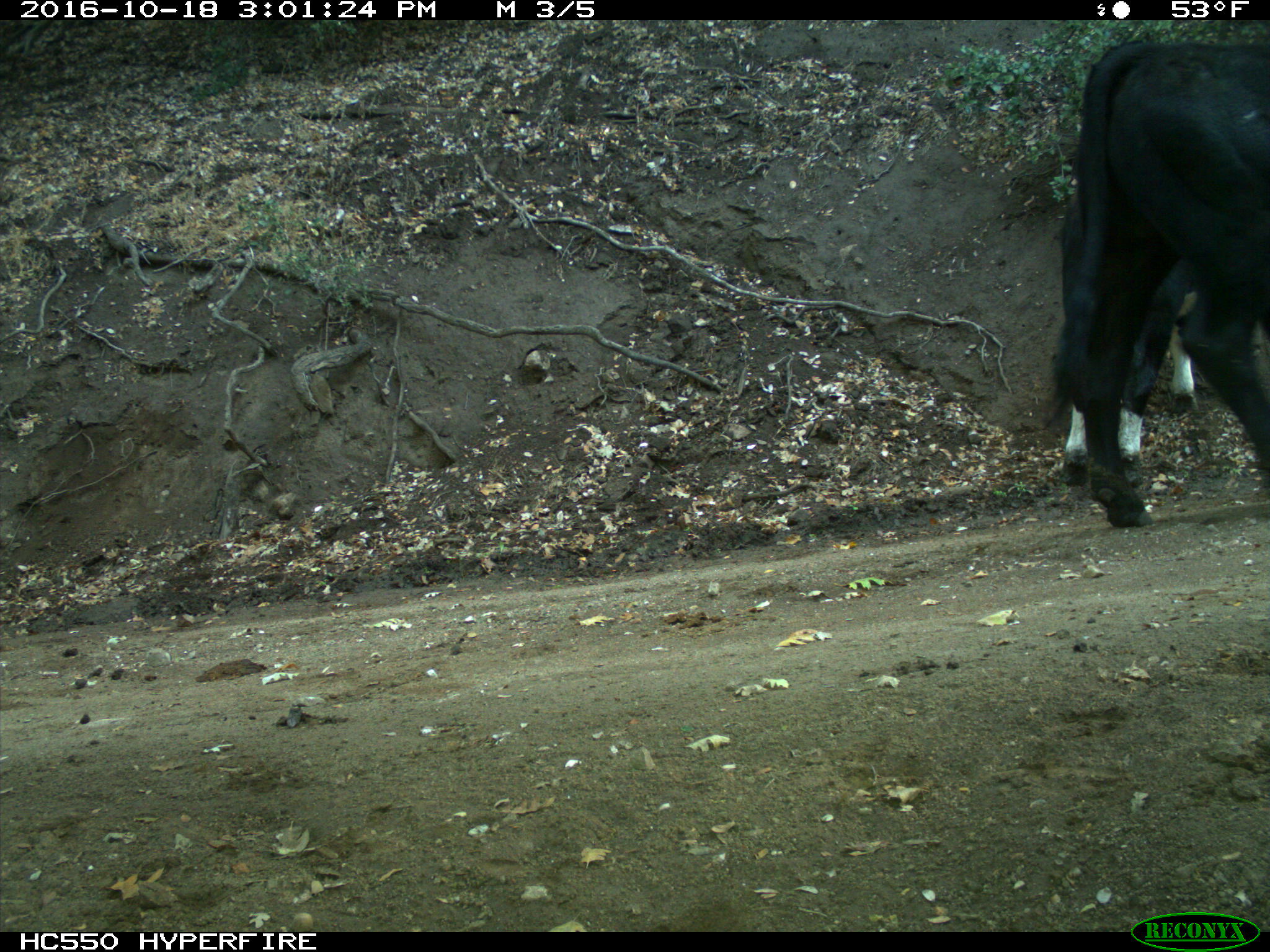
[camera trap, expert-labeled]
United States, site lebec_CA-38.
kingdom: Animalia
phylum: Chordata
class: Mammalia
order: Artiodactyla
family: Bovidae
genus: Bos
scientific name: Bos taurus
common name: domestic cow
Bos taurus (domestic cow).